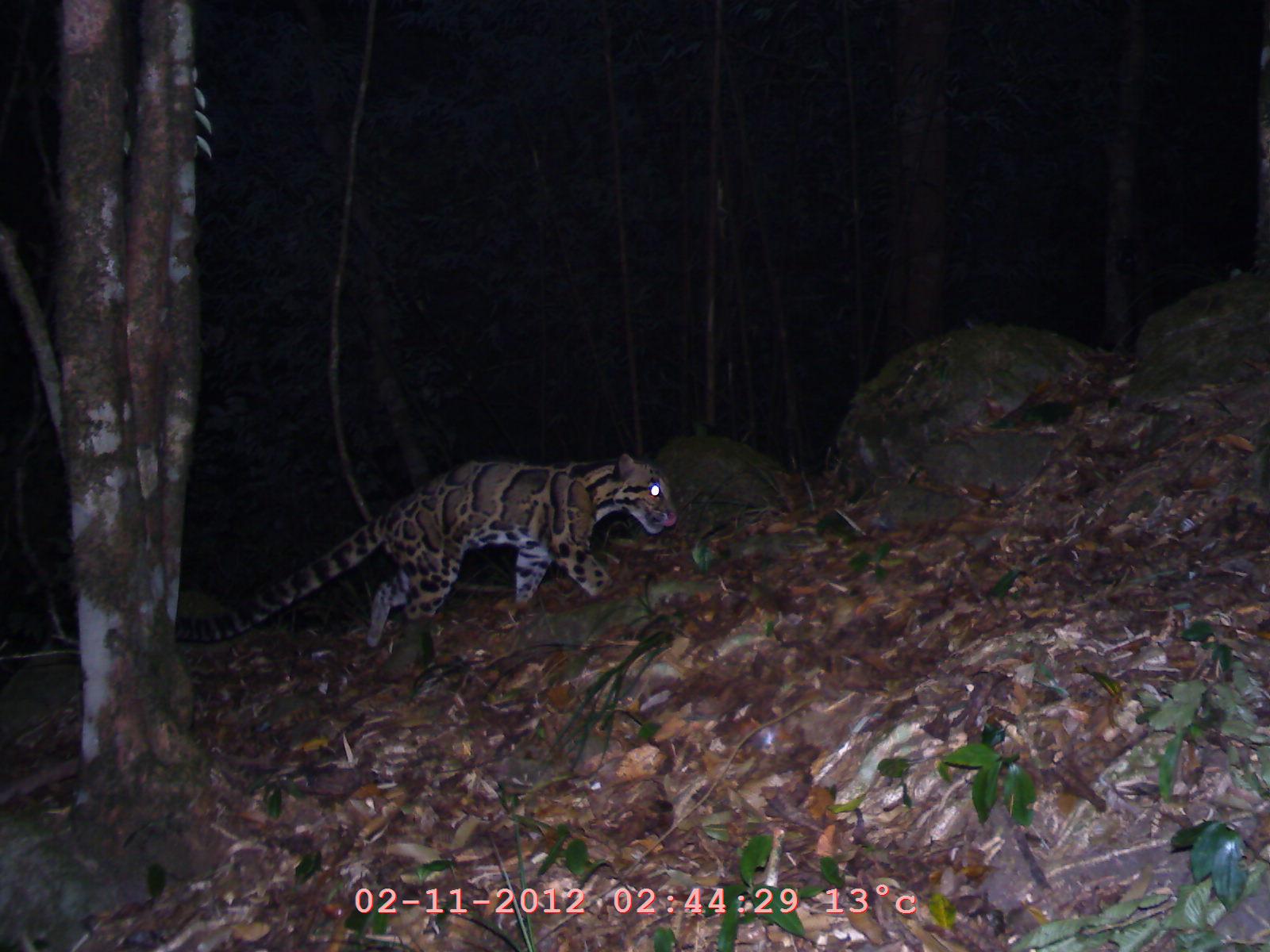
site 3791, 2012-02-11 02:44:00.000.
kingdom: Animalia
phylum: Chordata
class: Mammalia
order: Carnivora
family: Felidae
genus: Neofelis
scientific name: Neofelis nebulosa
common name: mainland clouded leopard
Neofelis nebulosa (mainland clouded leopard), count 1.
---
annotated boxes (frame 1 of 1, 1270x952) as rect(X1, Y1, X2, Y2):
neofelis nebulosa: rect(175, 453, 680, 649)